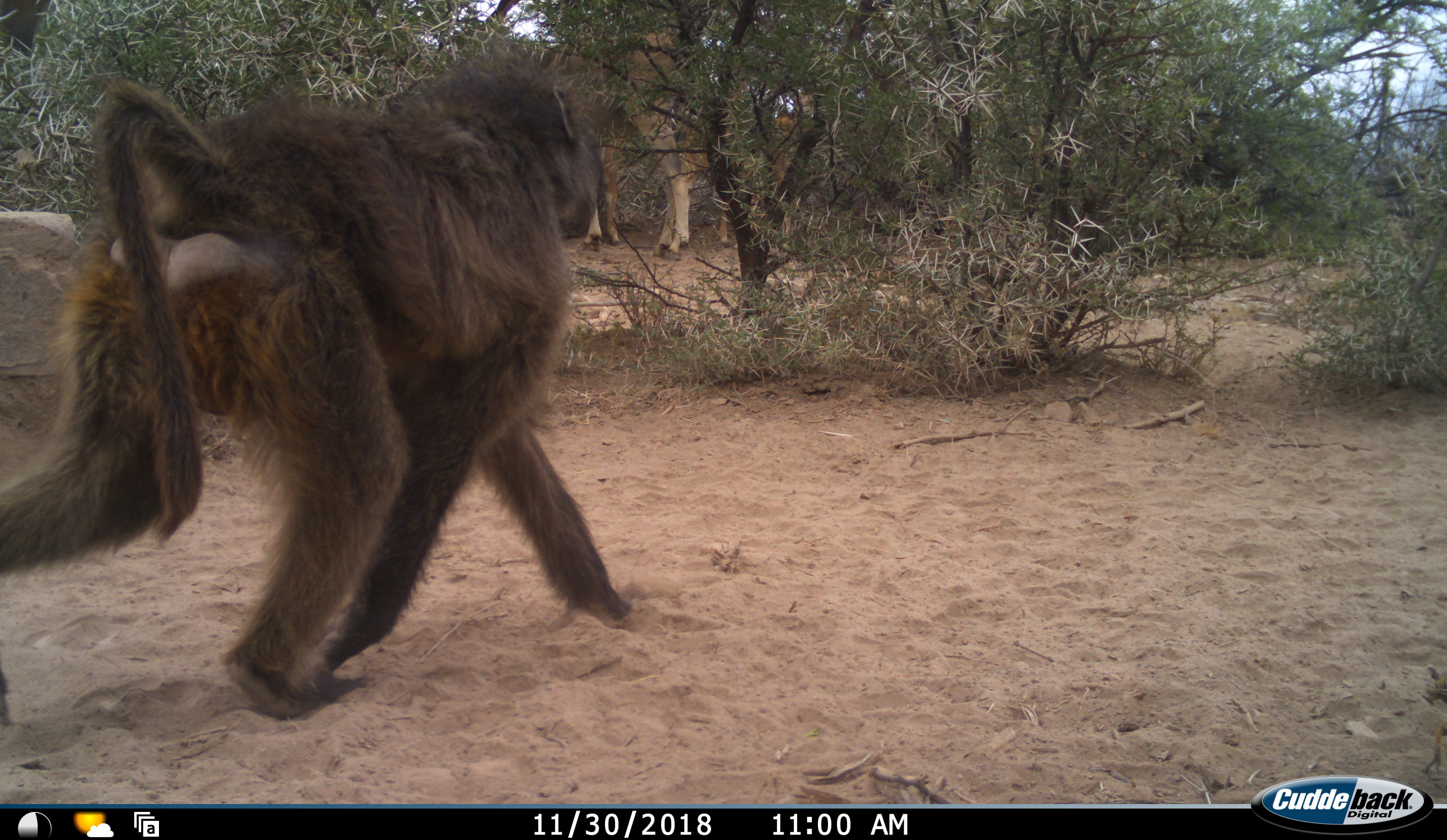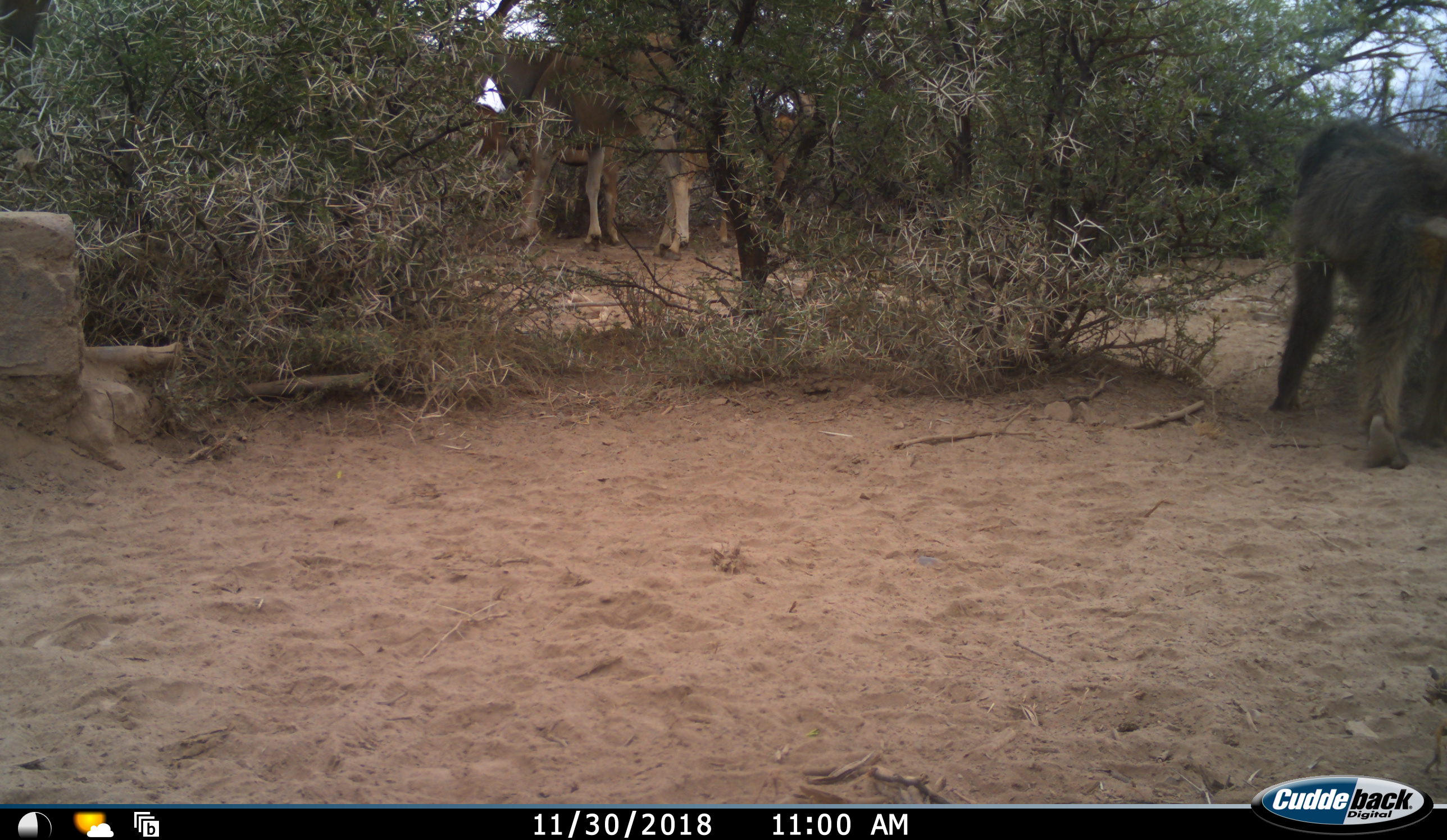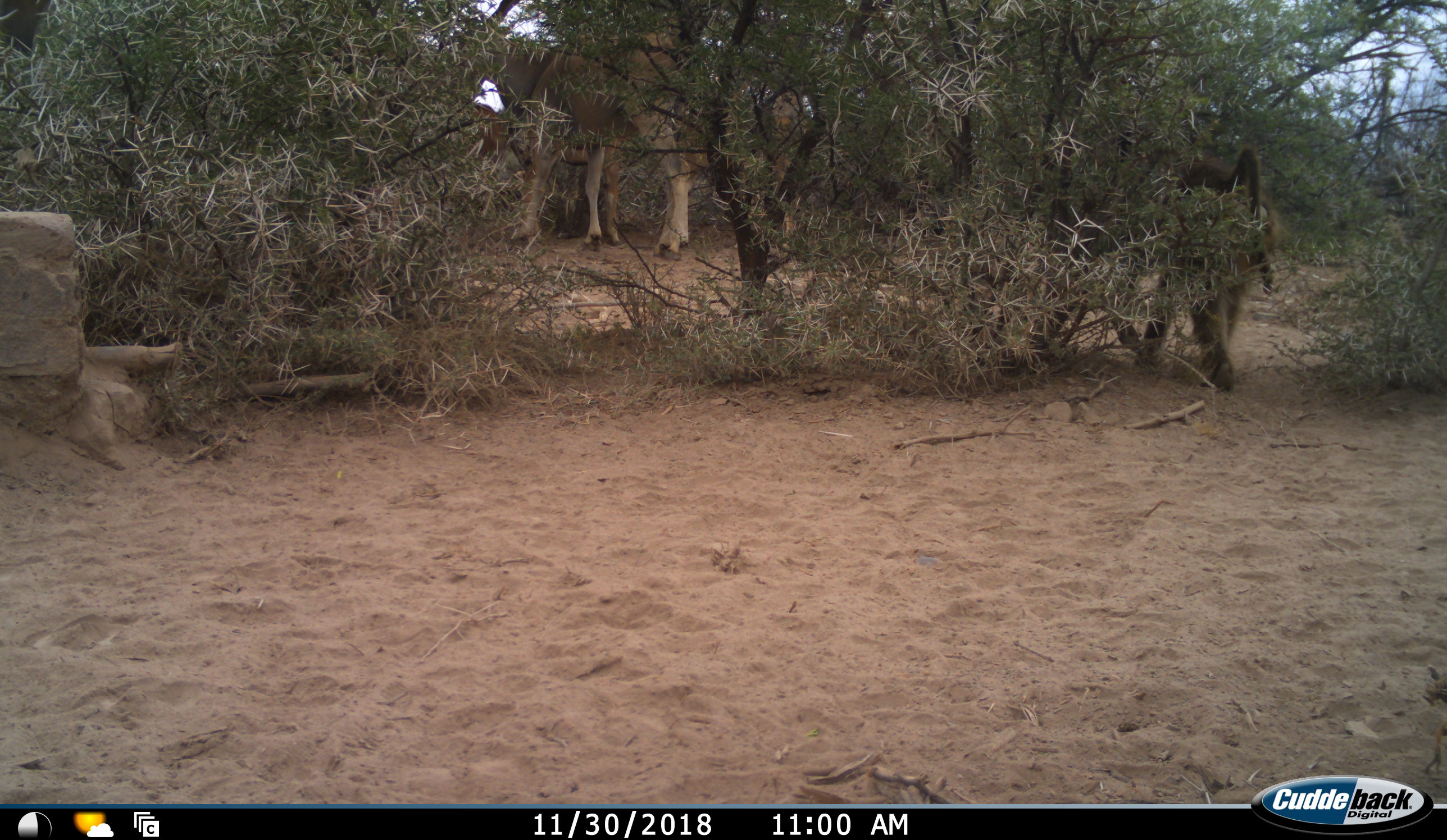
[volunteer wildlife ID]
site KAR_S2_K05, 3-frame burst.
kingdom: Animalia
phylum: Chordata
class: Mammalia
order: Primates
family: Cercopithecidae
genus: Papio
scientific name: Papio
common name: baboon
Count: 1.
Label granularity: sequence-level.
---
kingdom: Animalia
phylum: Chordata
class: Mammalia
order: Artiodactyla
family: Bovidae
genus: Tragelaphus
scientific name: Tragelaphus oryx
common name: eland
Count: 3.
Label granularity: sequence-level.